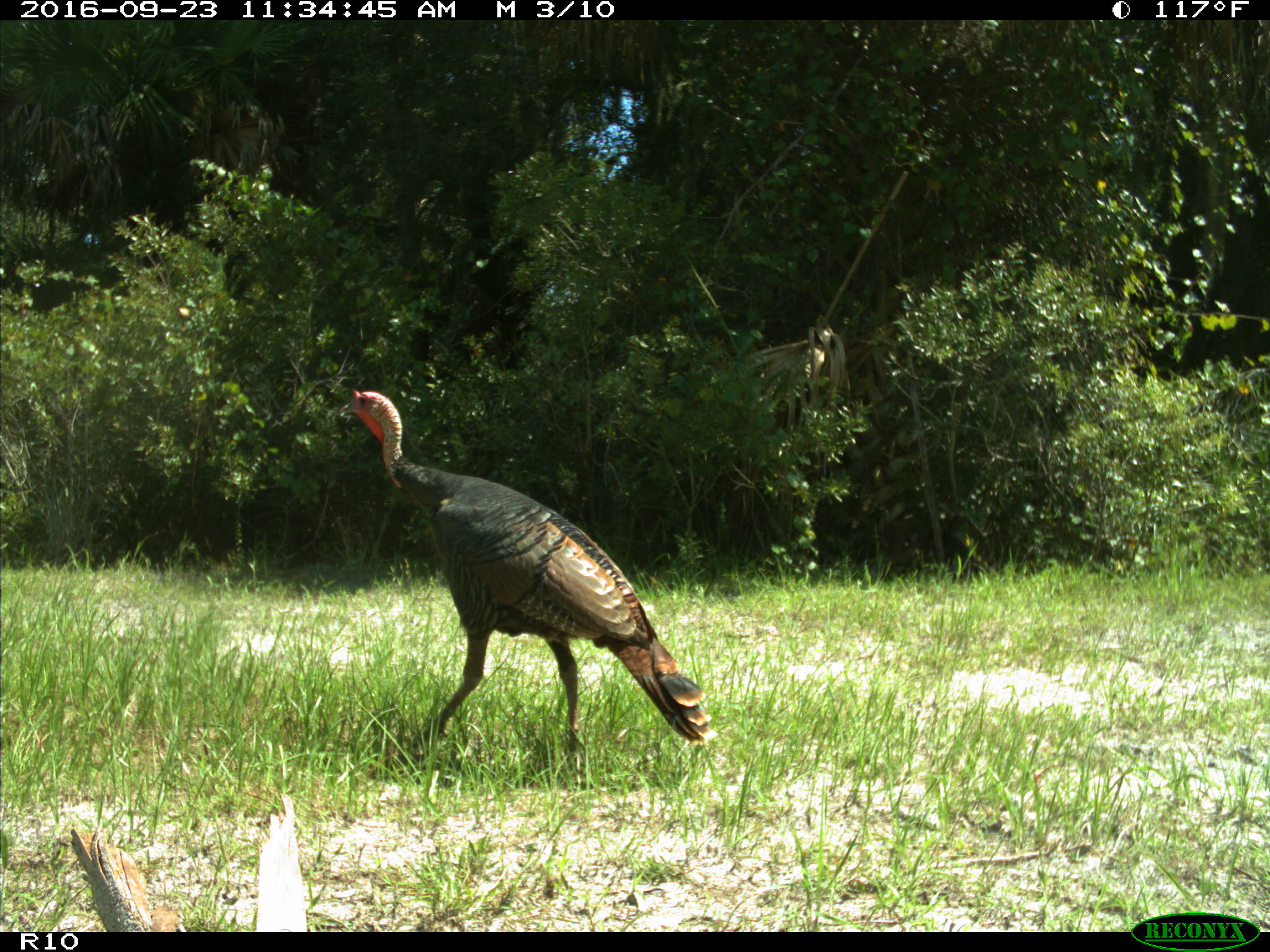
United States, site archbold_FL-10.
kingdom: Animalia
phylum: Chordata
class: Aves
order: Galliformes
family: Phasianidae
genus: Meleagris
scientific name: Meleagris gallopavo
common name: wild turkey